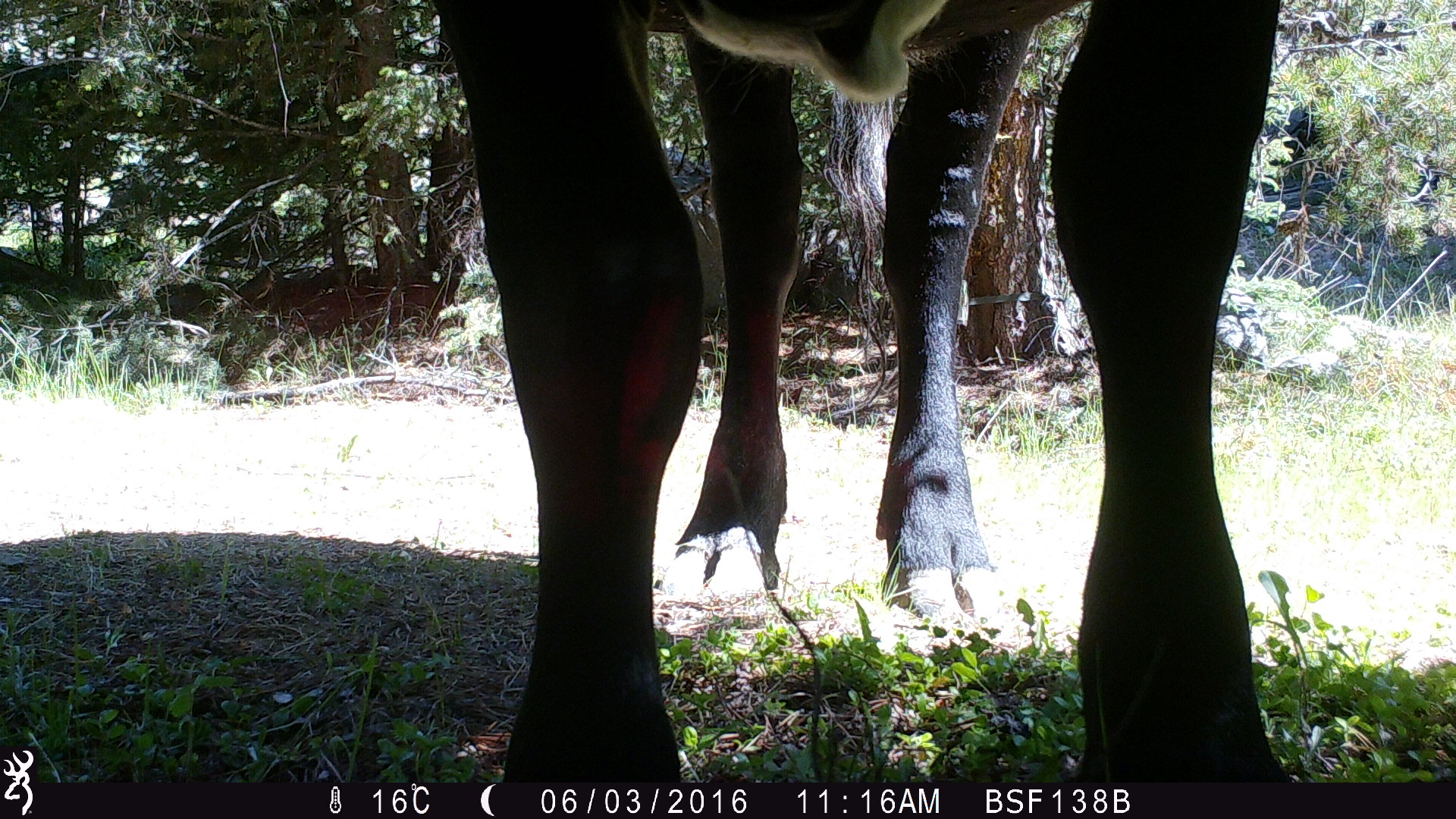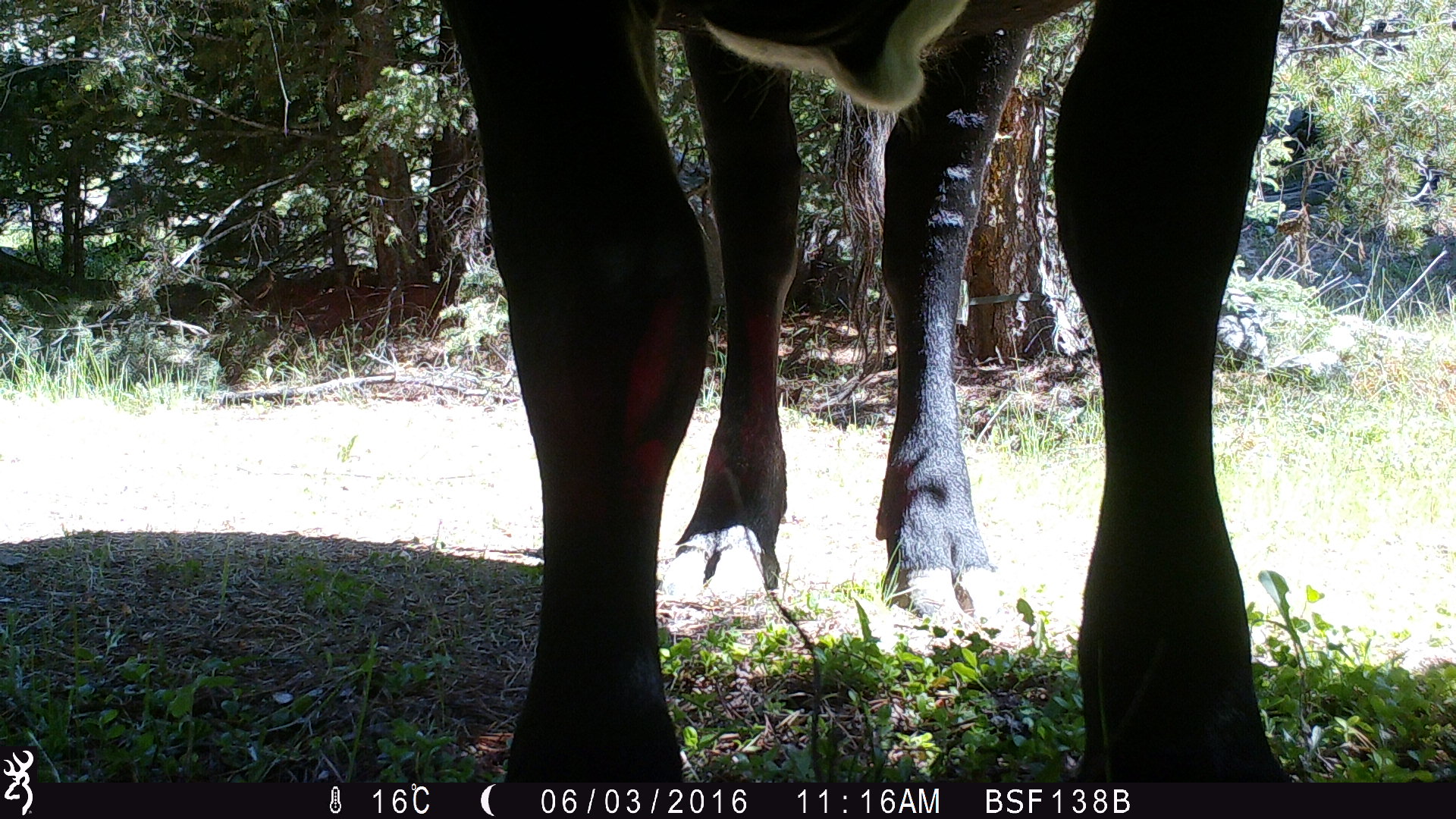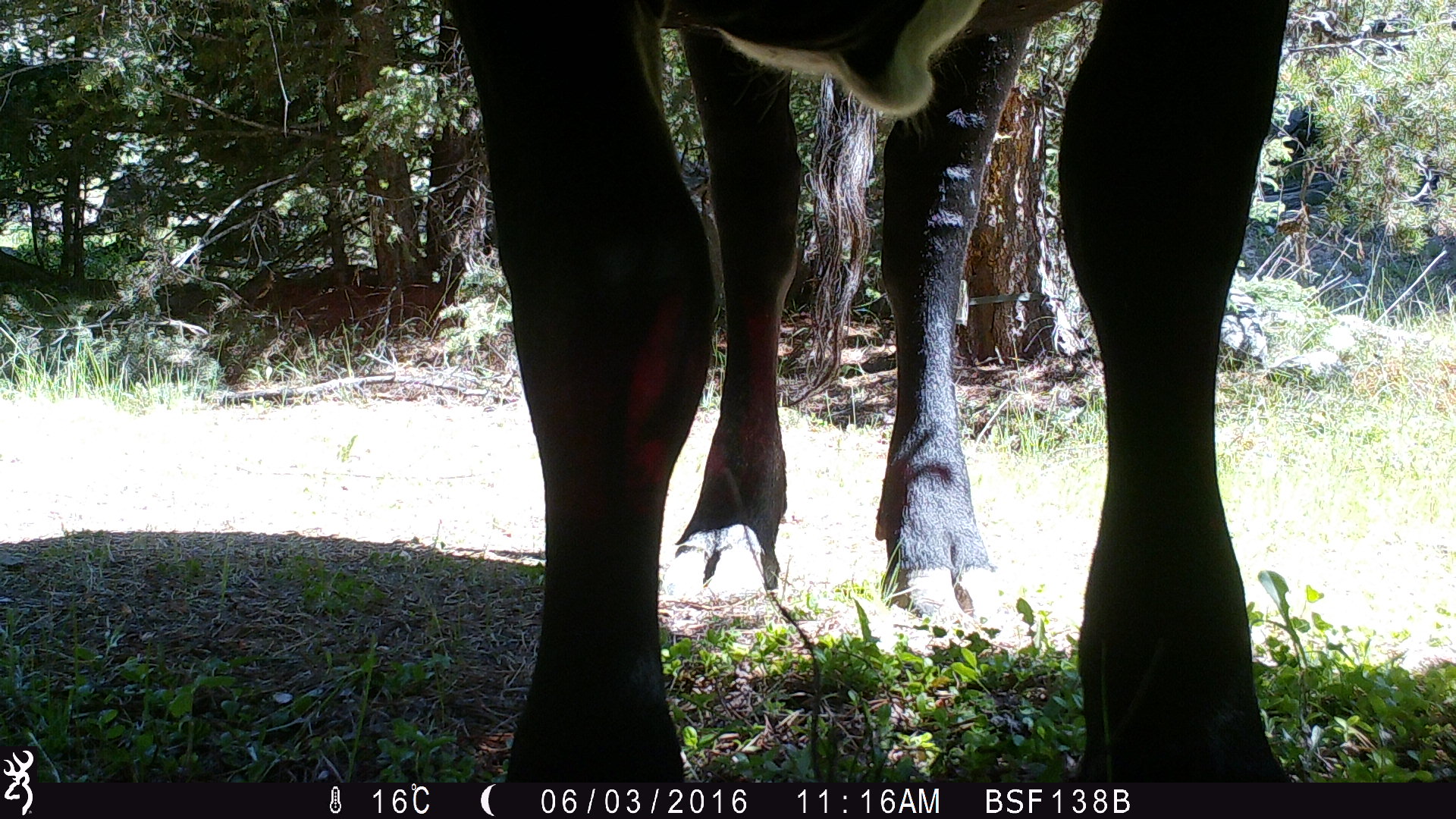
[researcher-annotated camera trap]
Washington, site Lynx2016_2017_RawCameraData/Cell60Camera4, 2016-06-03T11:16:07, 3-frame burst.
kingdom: Animalia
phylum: Chordata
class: Mammalia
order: Artiodactyla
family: Bovidae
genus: Bos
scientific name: Bos taurus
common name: domestic cattle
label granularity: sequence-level